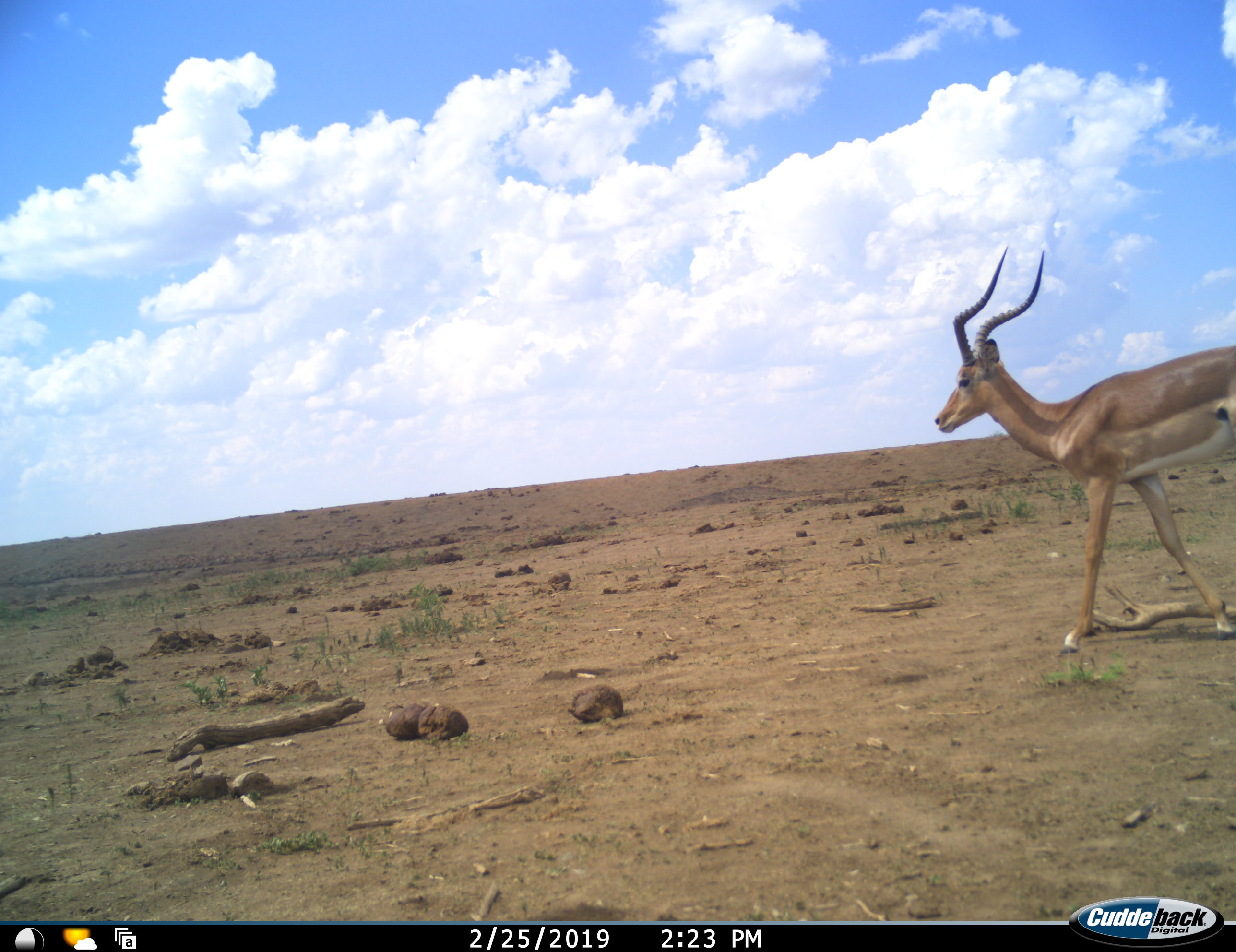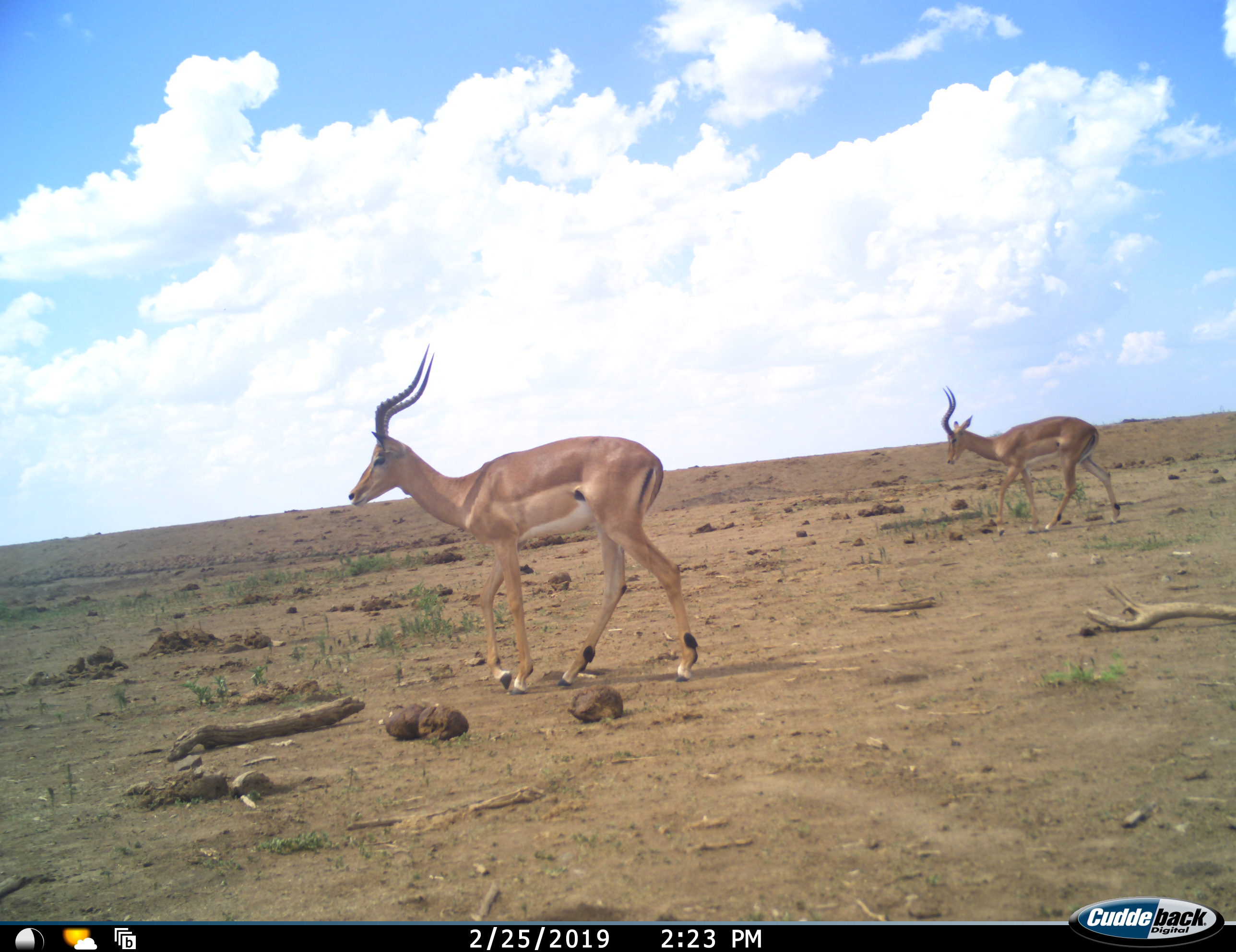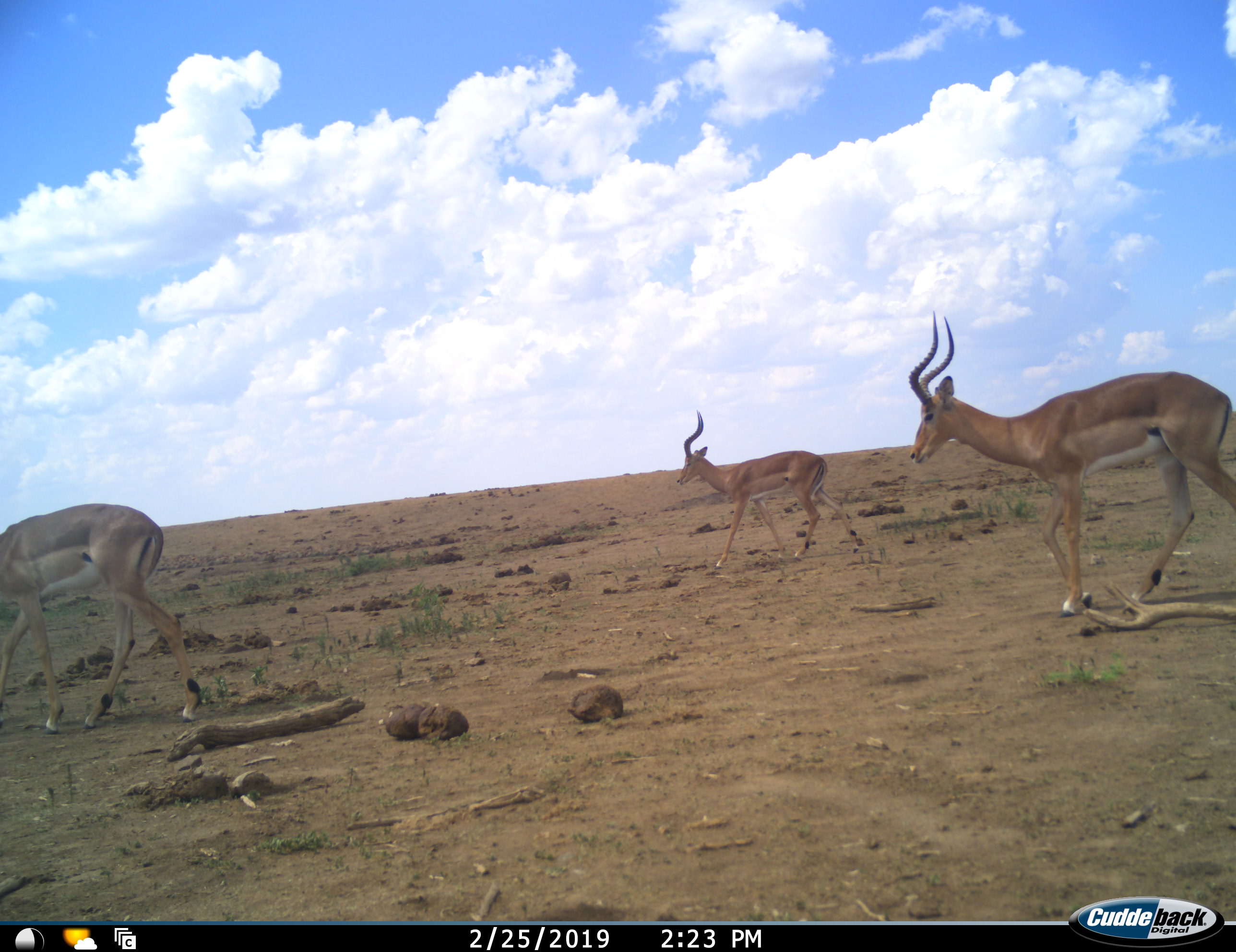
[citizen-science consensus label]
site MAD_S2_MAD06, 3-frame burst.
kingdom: Animalia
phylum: Chordata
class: Mammalia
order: Artiodactyla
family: Bovidae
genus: Aepyceros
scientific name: Aepyceros melampus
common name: impala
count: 3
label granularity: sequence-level